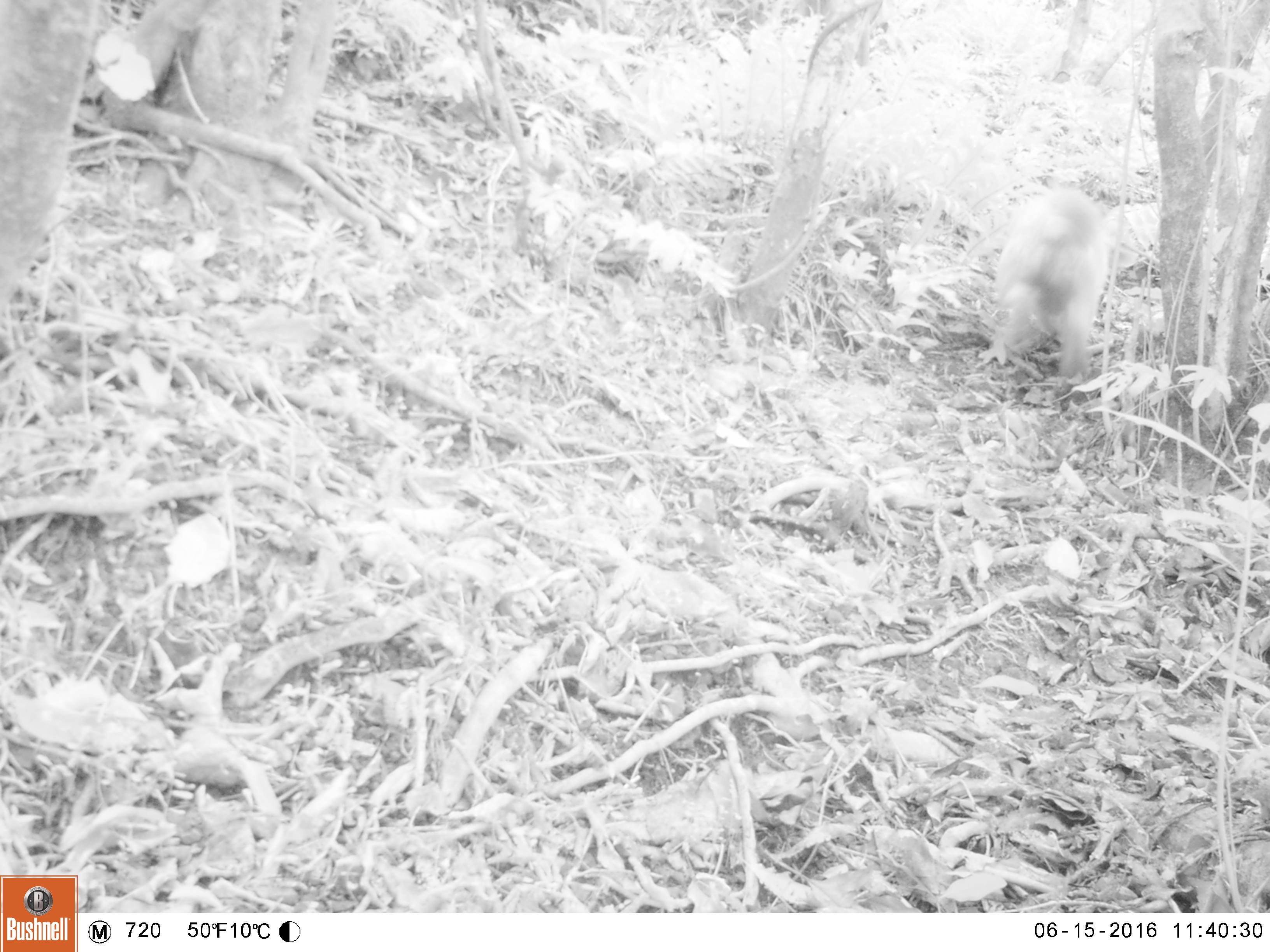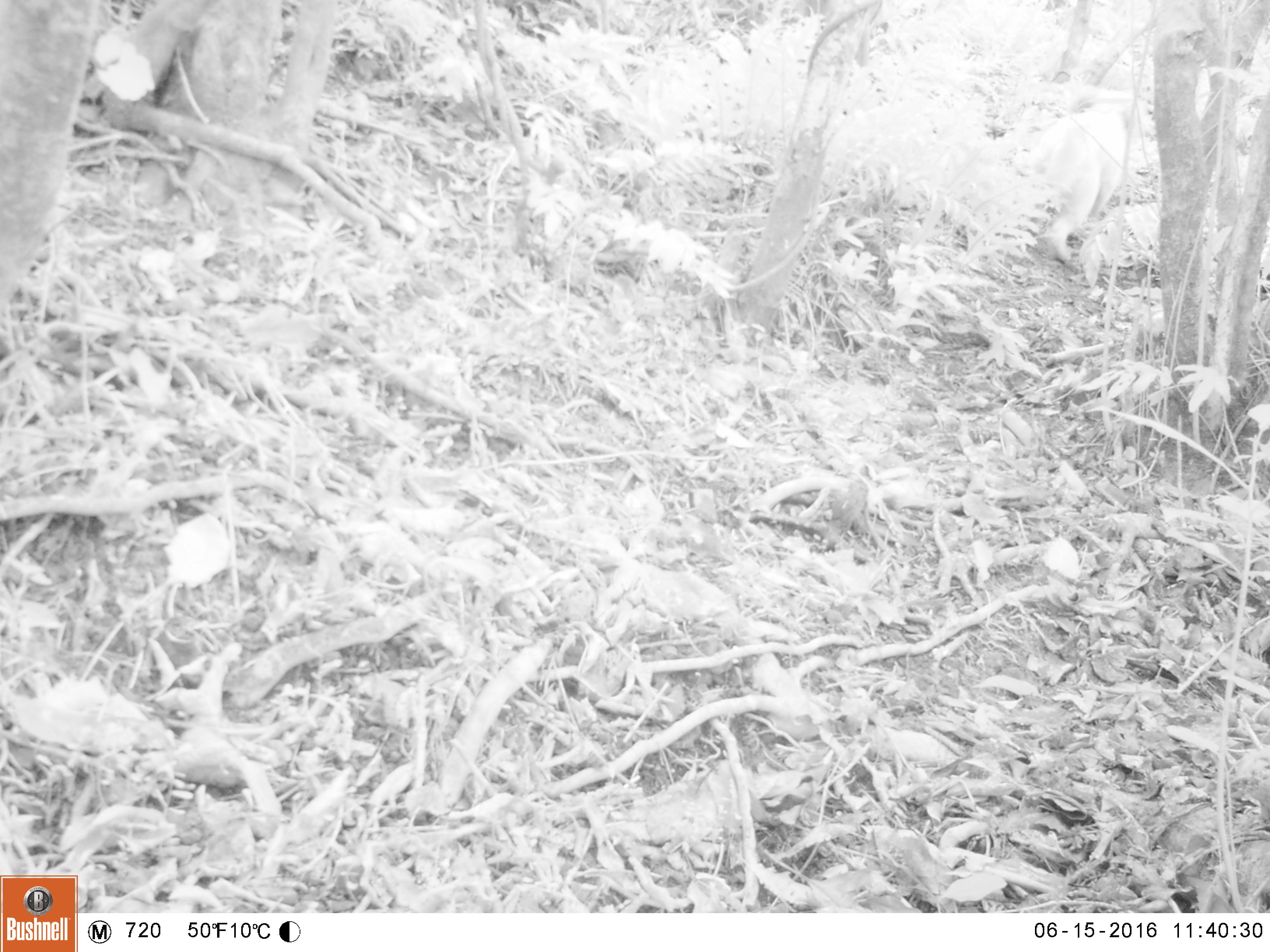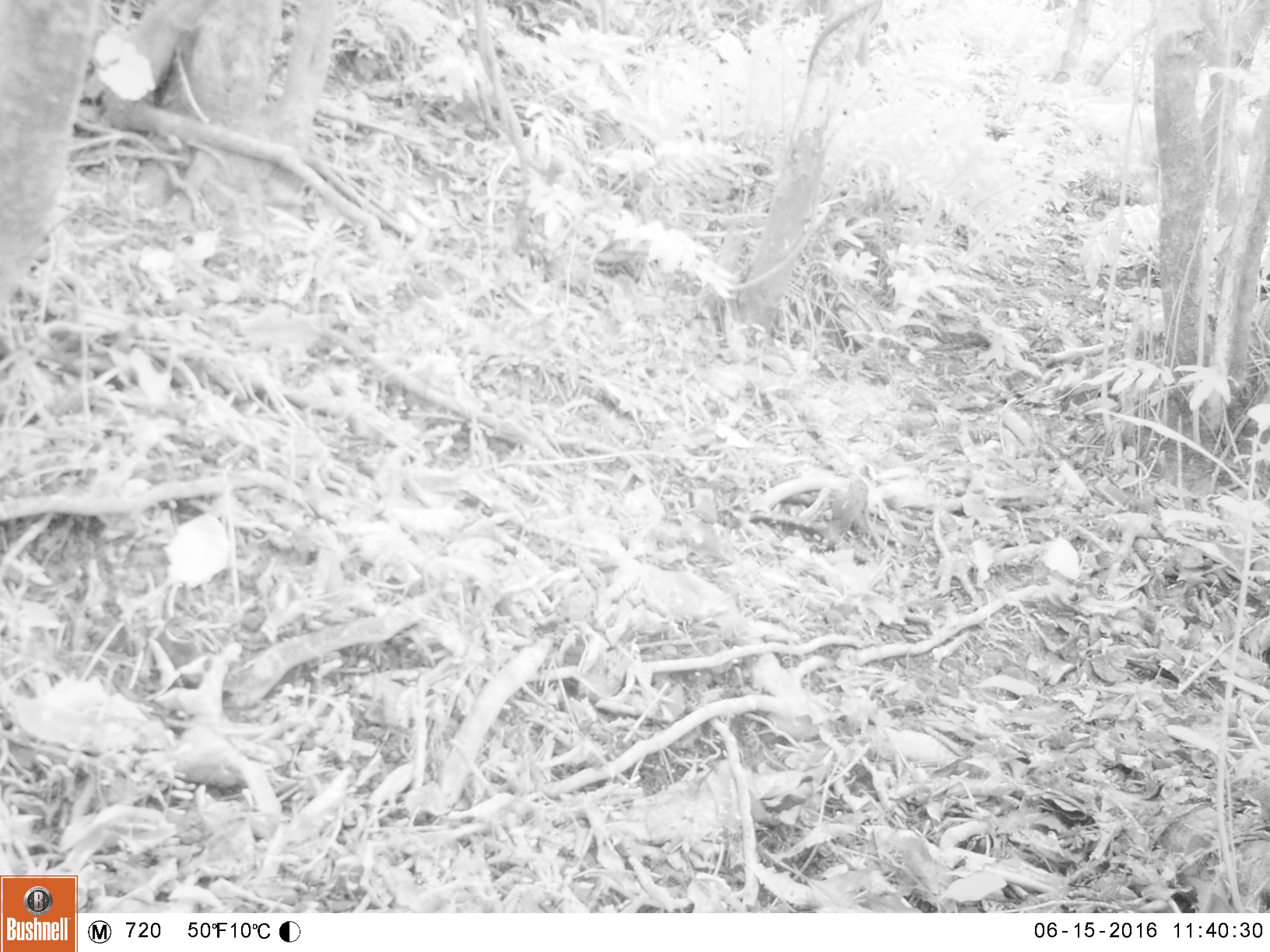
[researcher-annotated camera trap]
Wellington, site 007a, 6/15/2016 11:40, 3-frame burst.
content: unidentified animal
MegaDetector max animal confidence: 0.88